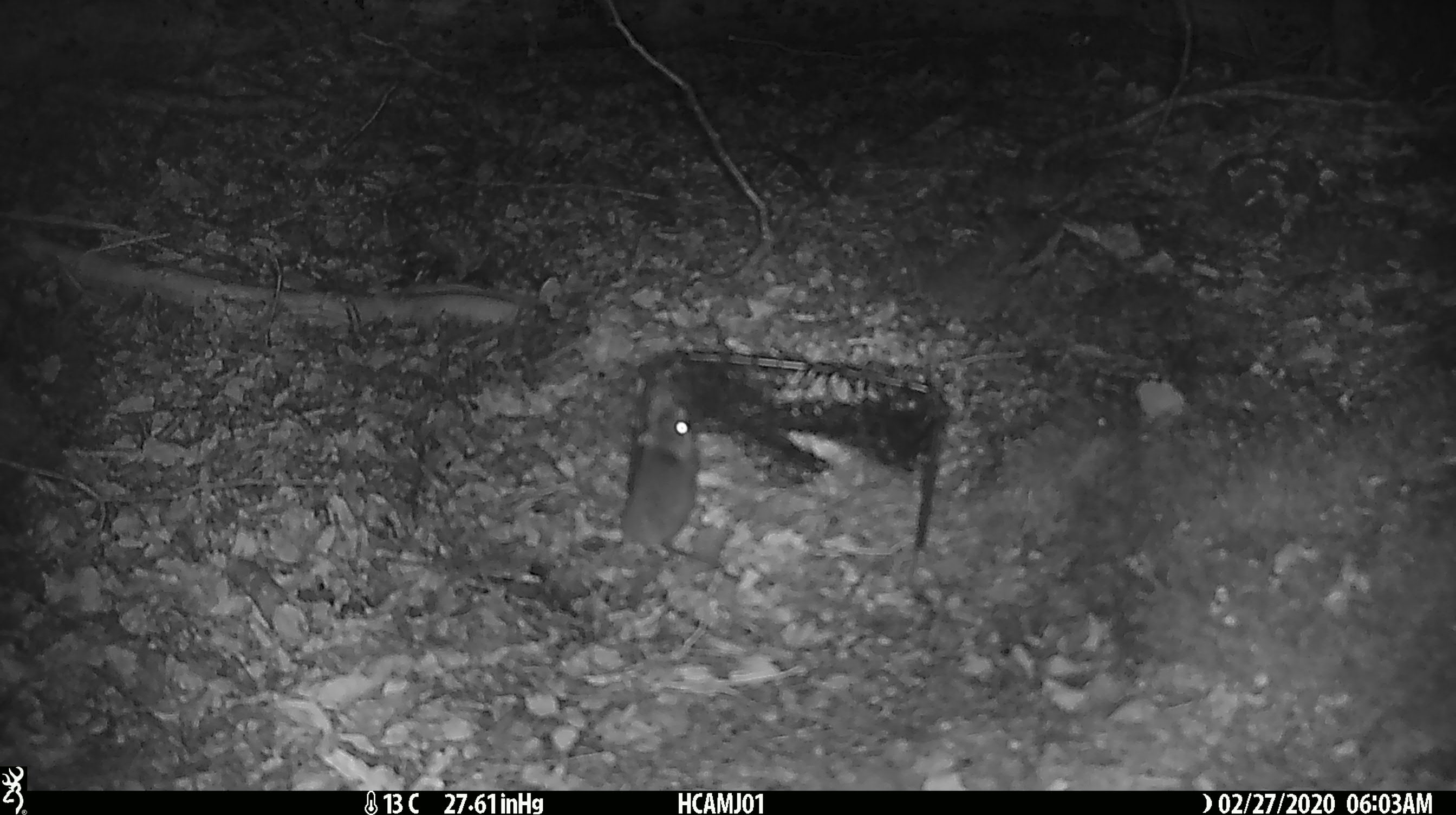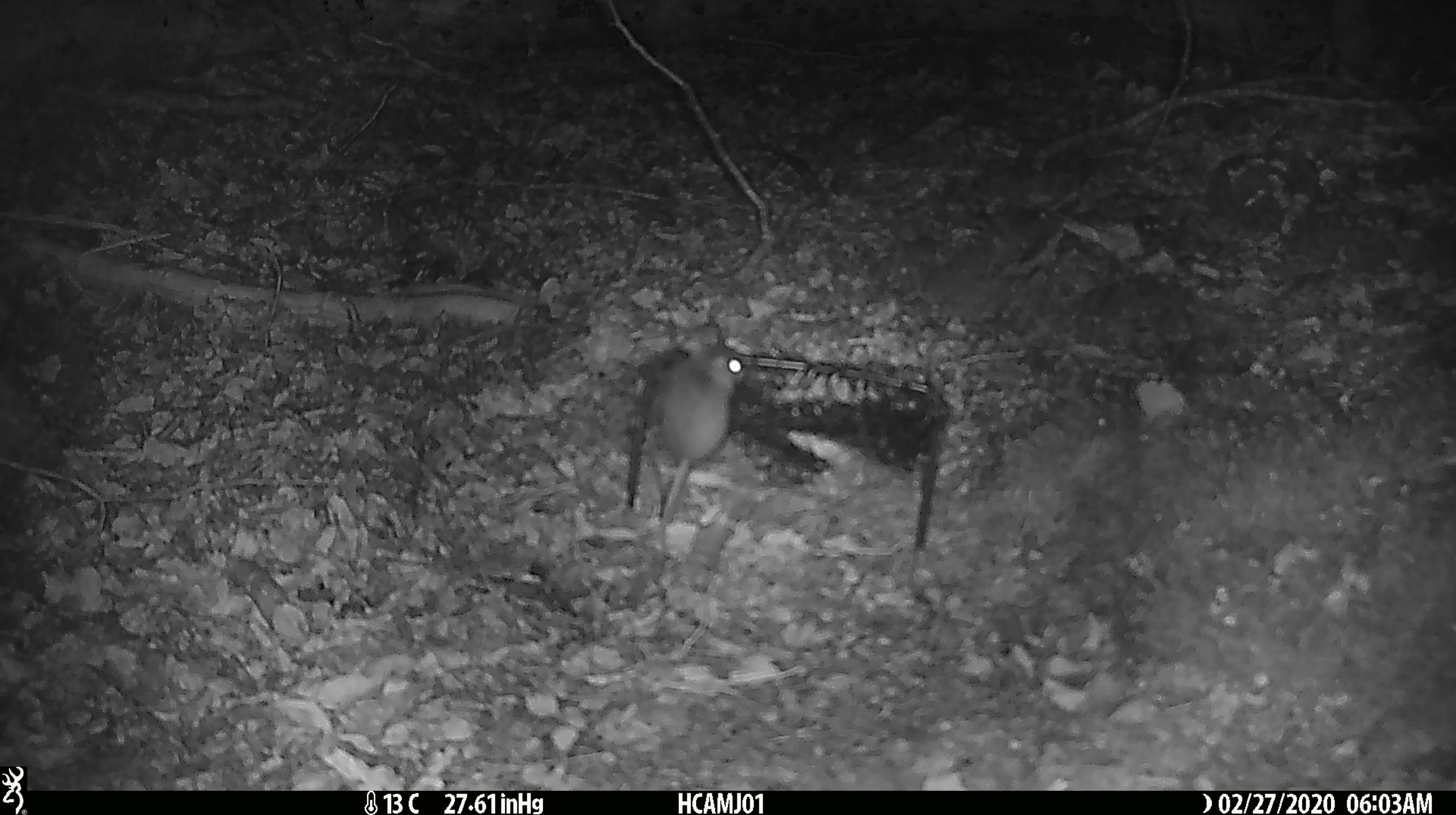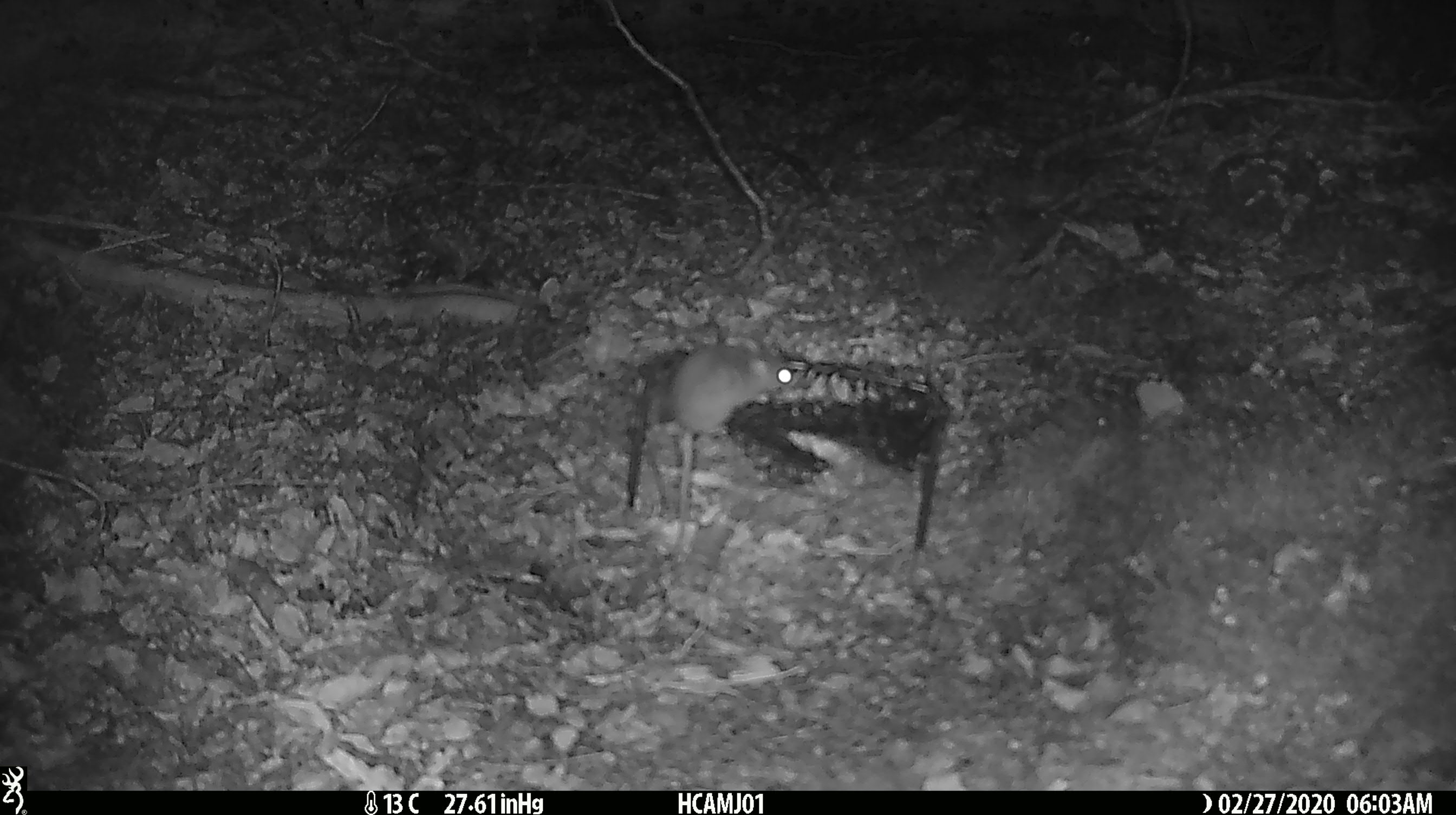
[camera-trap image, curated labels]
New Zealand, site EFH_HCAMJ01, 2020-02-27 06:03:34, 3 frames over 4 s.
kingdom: Animalia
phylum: Chordata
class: Mammalia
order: Rodentia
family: Muridae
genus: Mus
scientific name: Mus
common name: mouse